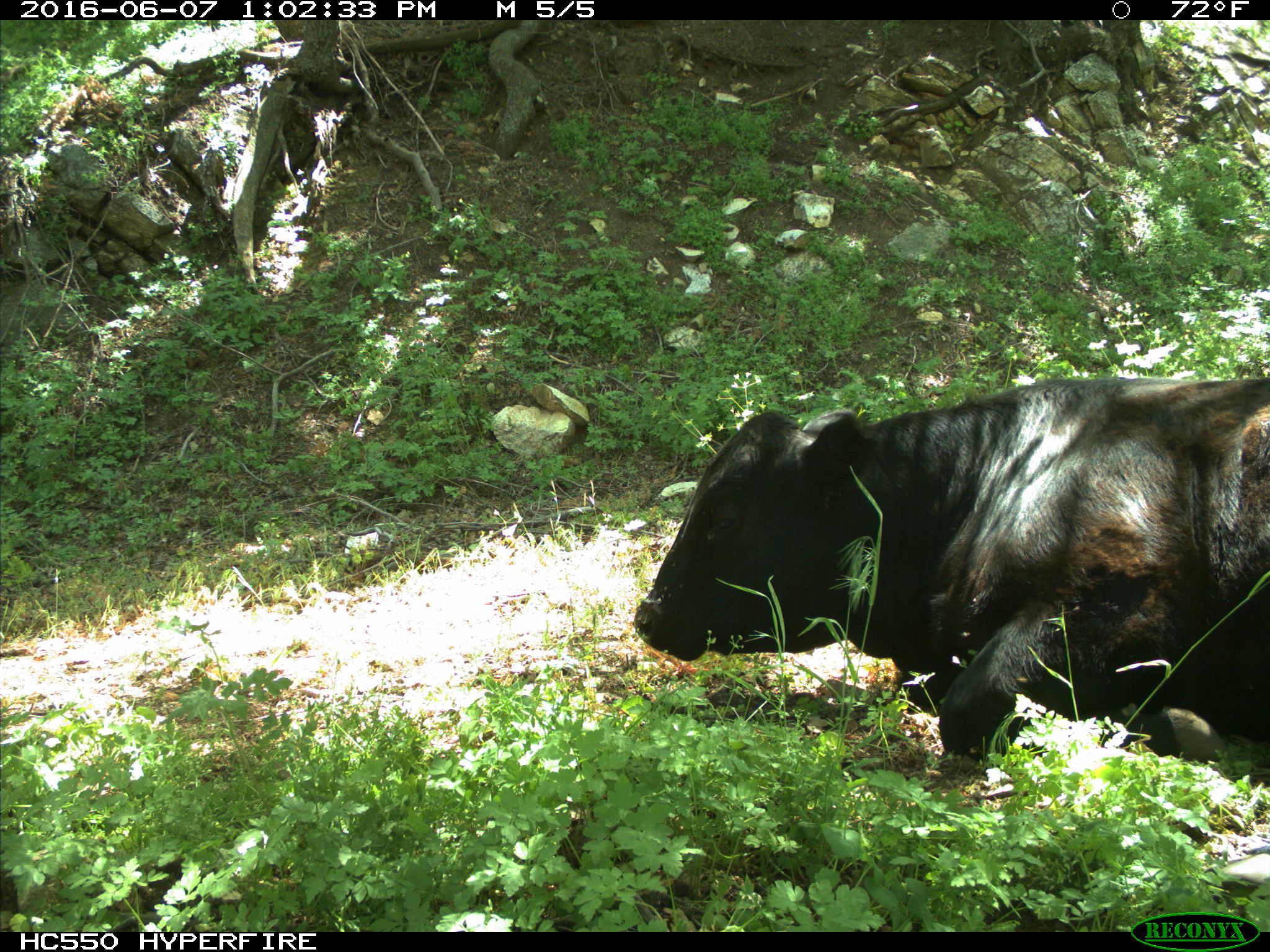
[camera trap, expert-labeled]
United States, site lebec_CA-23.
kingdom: Animalia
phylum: Chordata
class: Mammalia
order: Artiodactyla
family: Bovidae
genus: Bos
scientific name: Bos taurus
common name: domestic cow